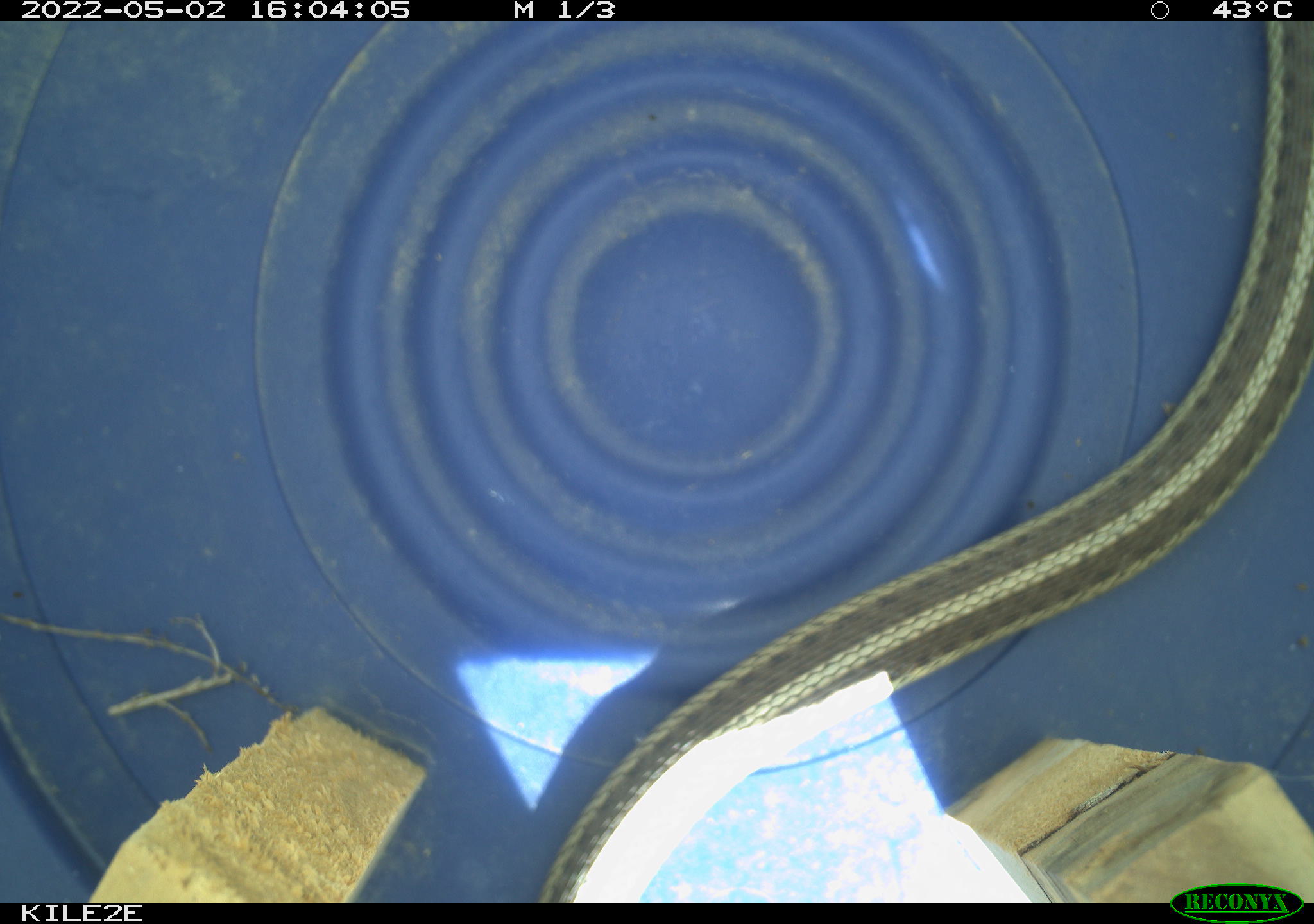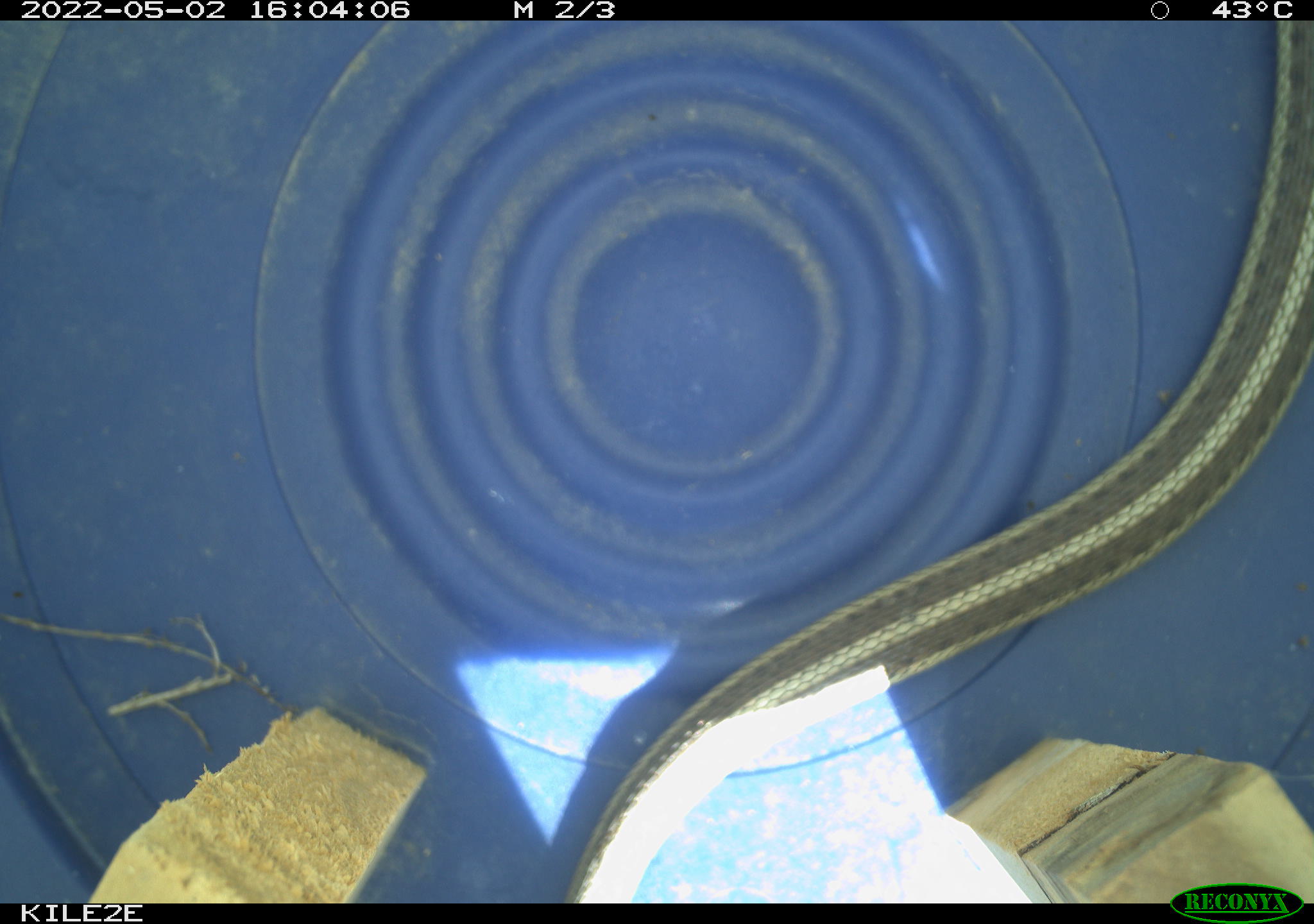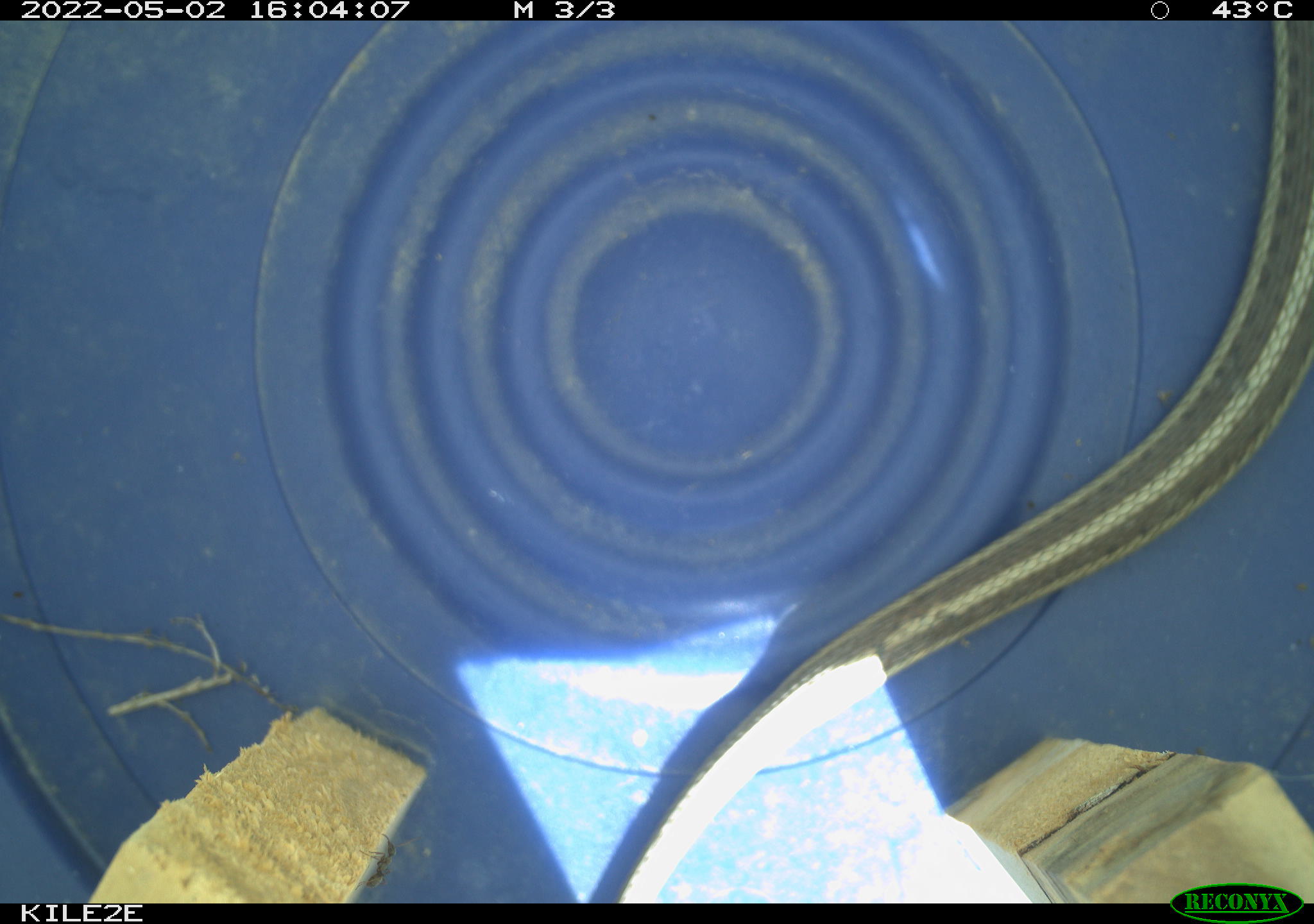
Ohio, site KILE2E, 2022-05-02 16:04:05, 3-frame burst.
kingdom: Animalia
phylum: Chordata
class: Reptilia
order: Squamata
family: Colubridae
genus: Thamnophis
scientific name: Thamnophis sirtalis sirtalis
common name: eastern gartersnake